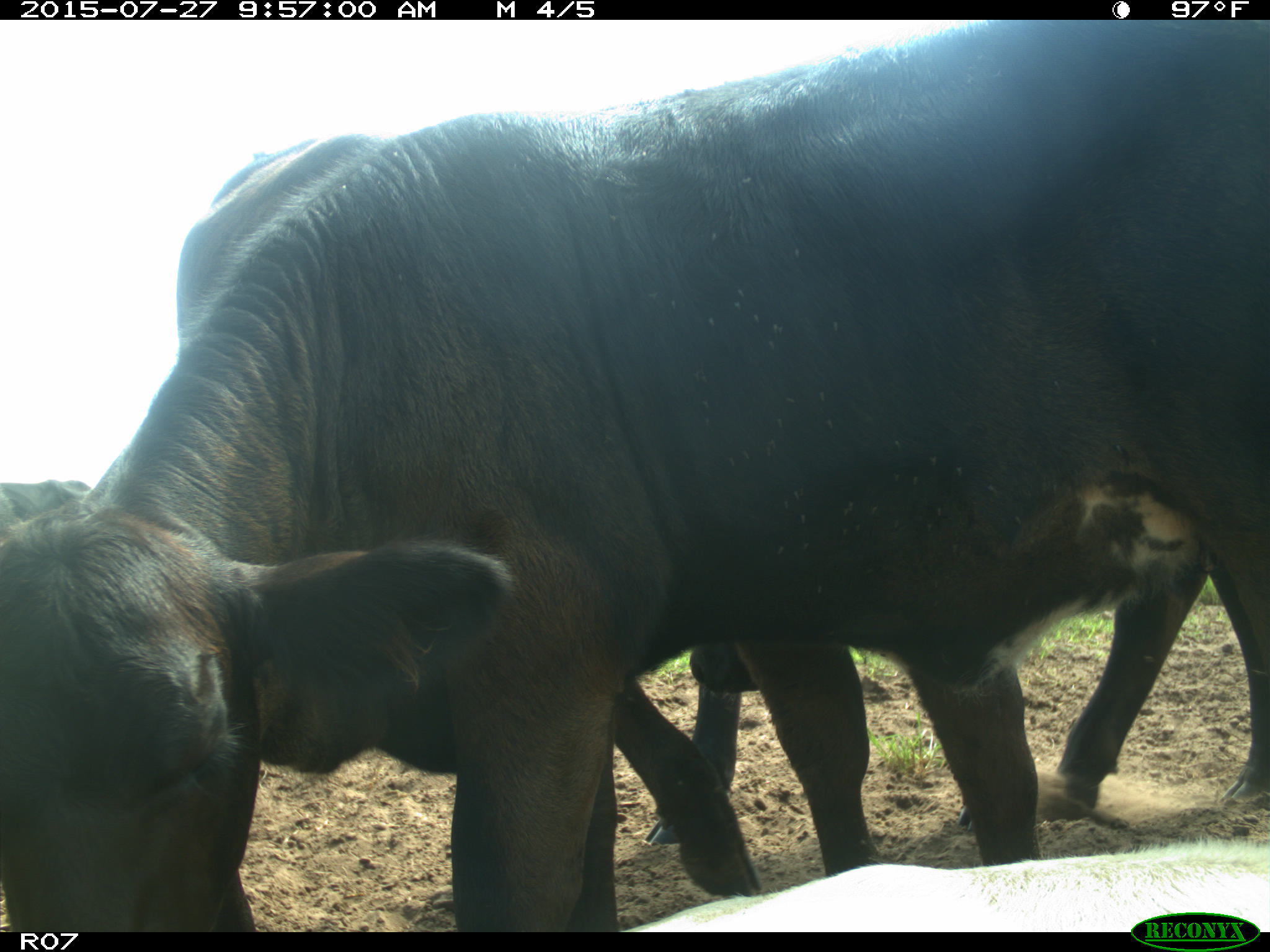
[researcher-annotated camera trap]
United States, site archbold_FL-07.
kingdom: Animalia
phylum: Chordata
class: Mammalia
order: Artiodactyla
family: Bovidae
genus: Bos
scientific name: Bos taurus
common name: domestic cow